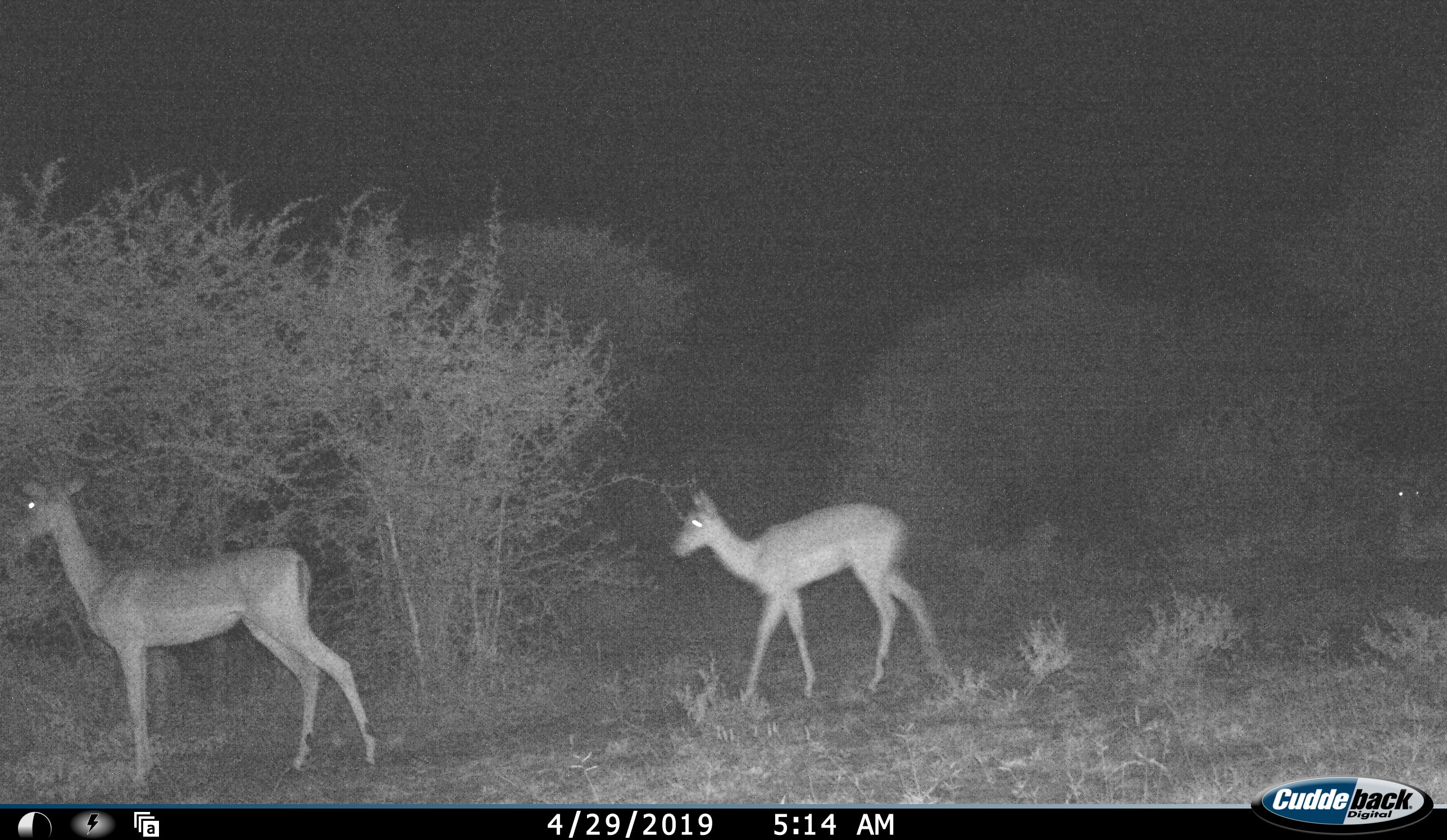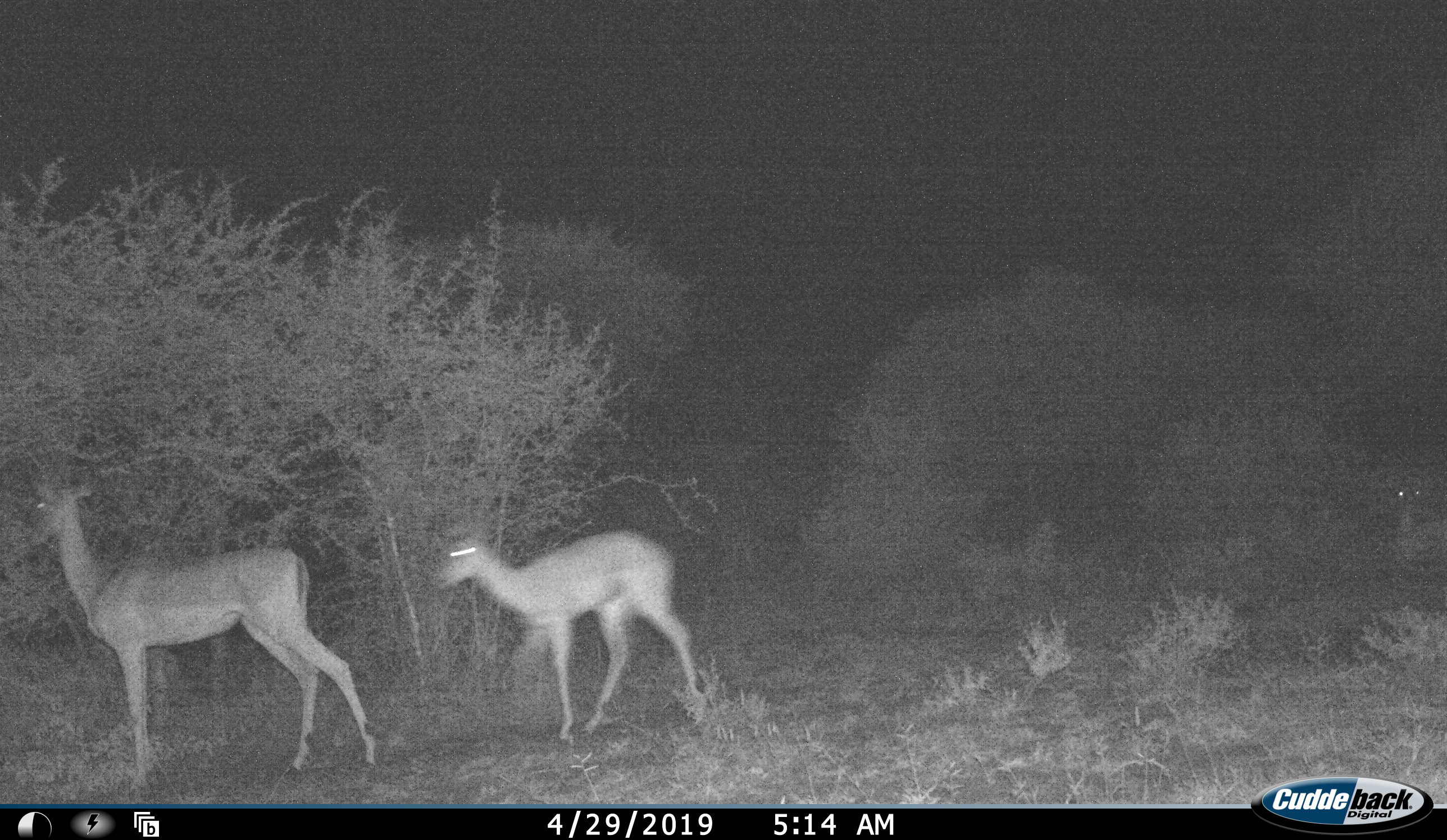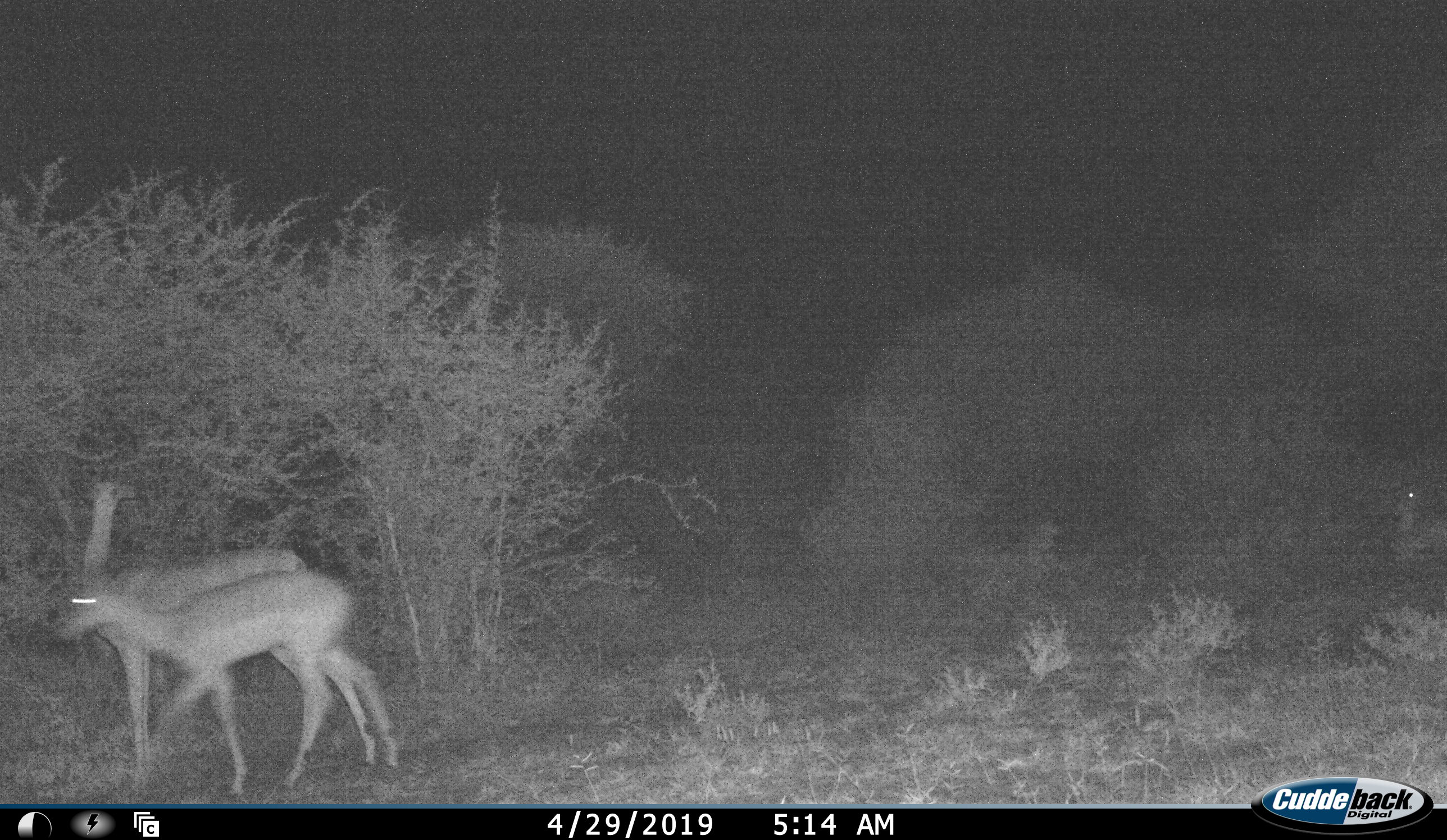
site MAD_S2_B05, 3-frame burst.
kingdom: Animalia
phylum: Chordata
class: Mammalia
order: Artiodactyla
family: Bovidae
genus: Aepyceros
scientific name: Aepyceros melampus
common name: impala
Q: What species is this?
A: Impala (Aepyceros melampus).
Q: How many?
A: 2.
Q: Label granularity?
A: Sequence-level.